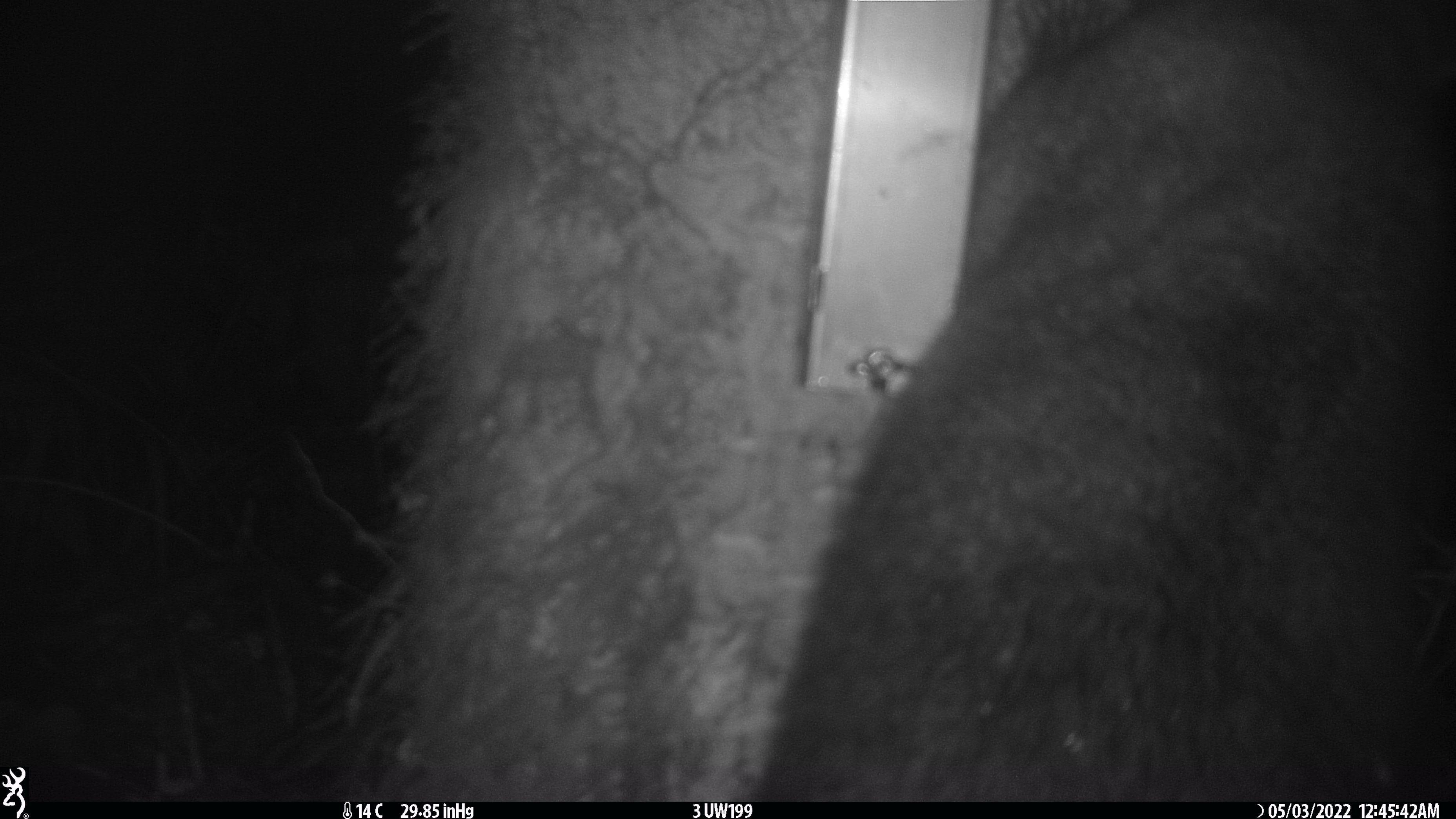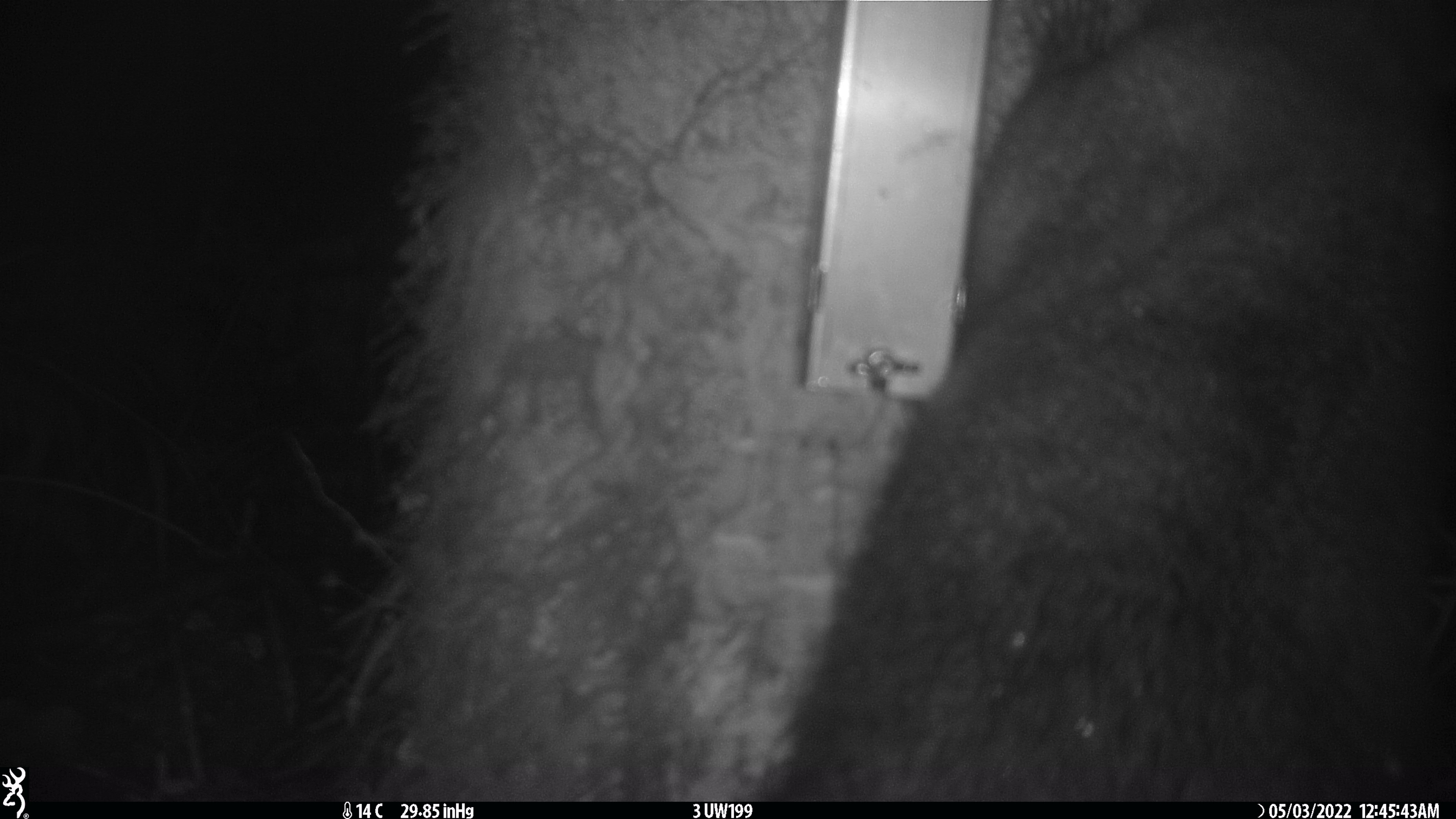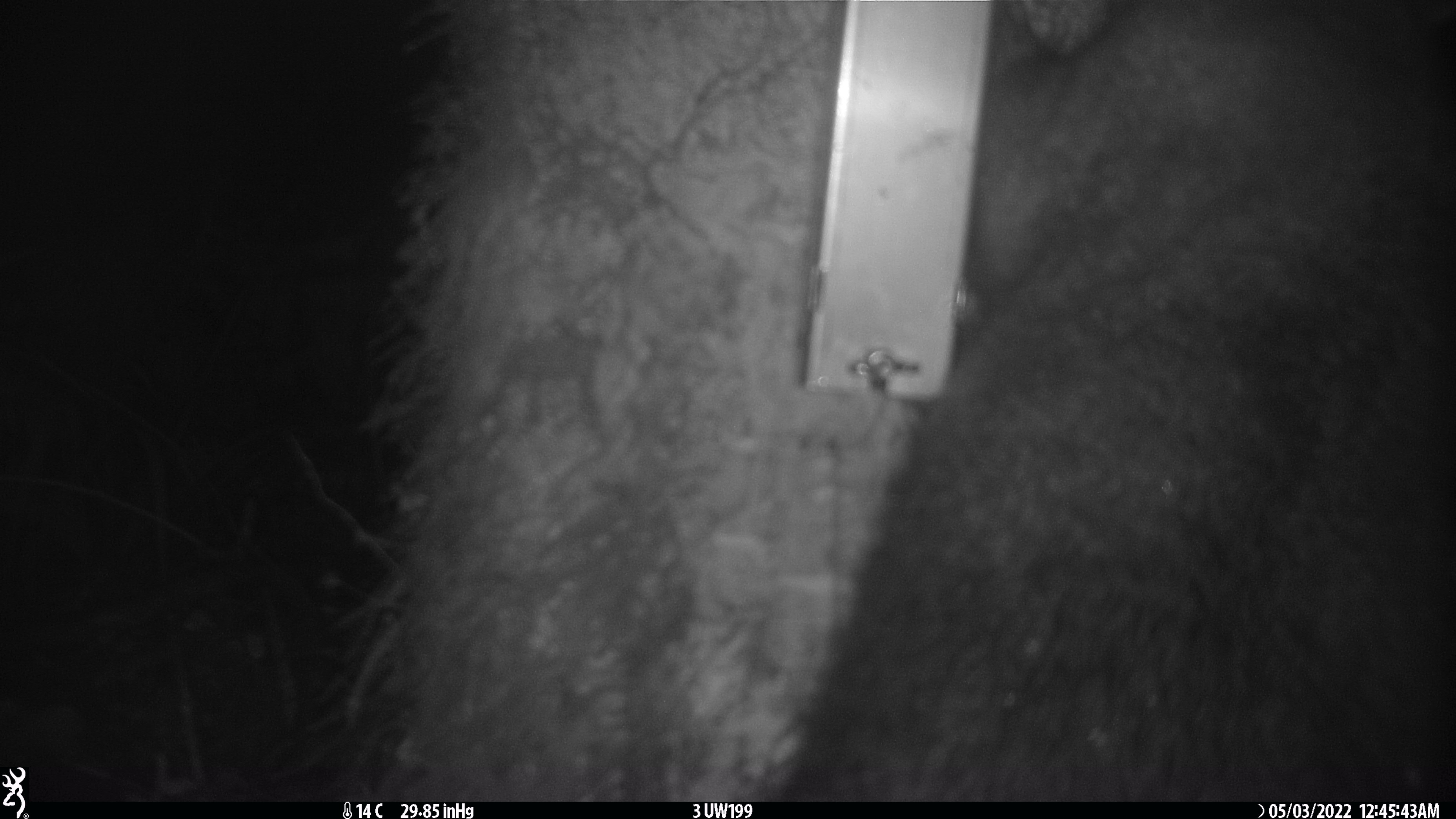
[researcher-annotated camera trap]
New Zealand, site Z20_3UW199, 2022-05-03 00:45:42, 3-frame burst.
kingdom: Animalia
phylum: Chordata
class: Mammalia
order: Diprotodontia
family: Phalangeridae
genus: Trichosurus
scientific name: Trichosurus vulpecula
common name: common brushtail possum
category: possum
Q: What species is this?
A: Possum (common brushtail possum) (Trichosurus vulpecula).